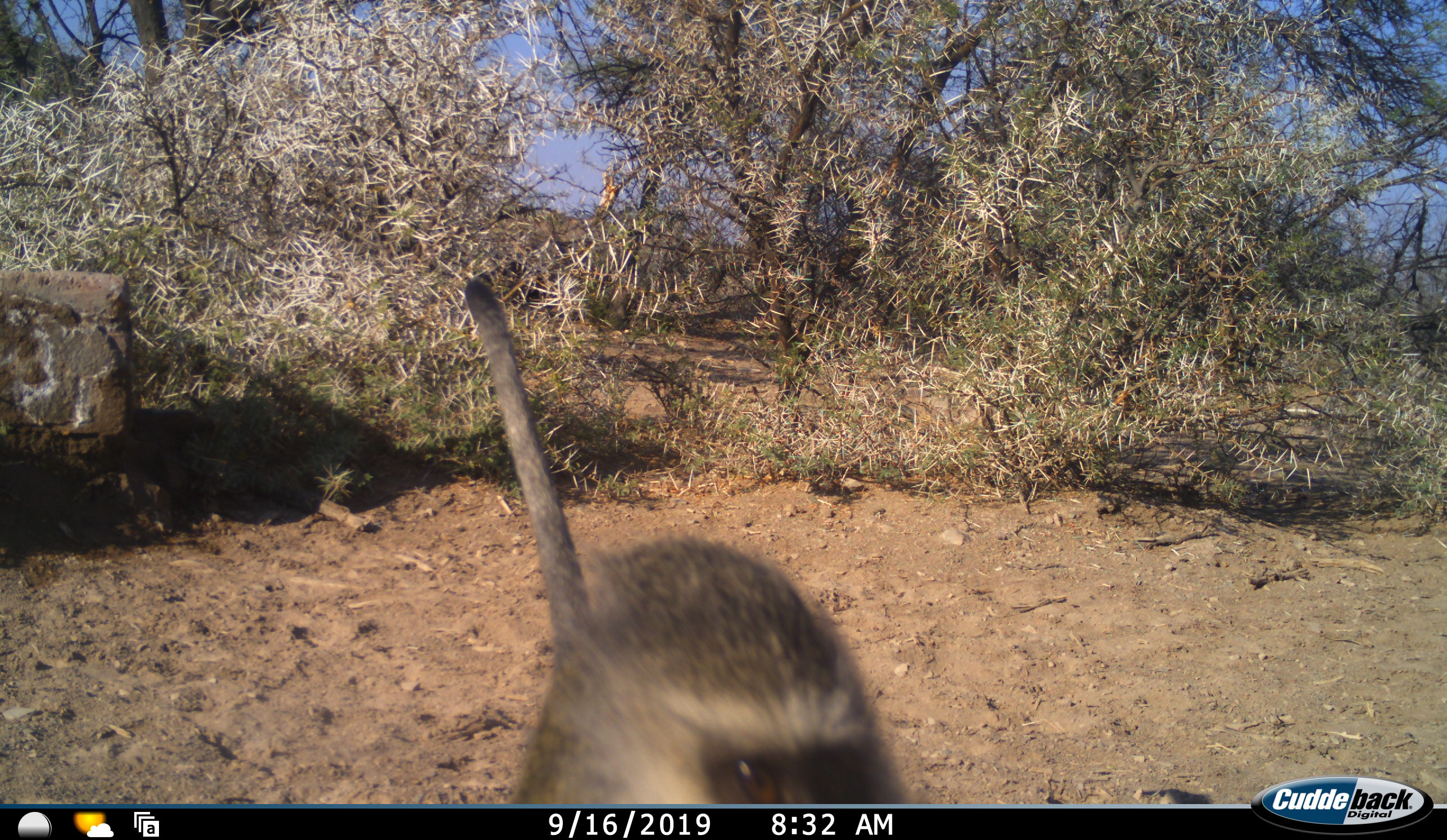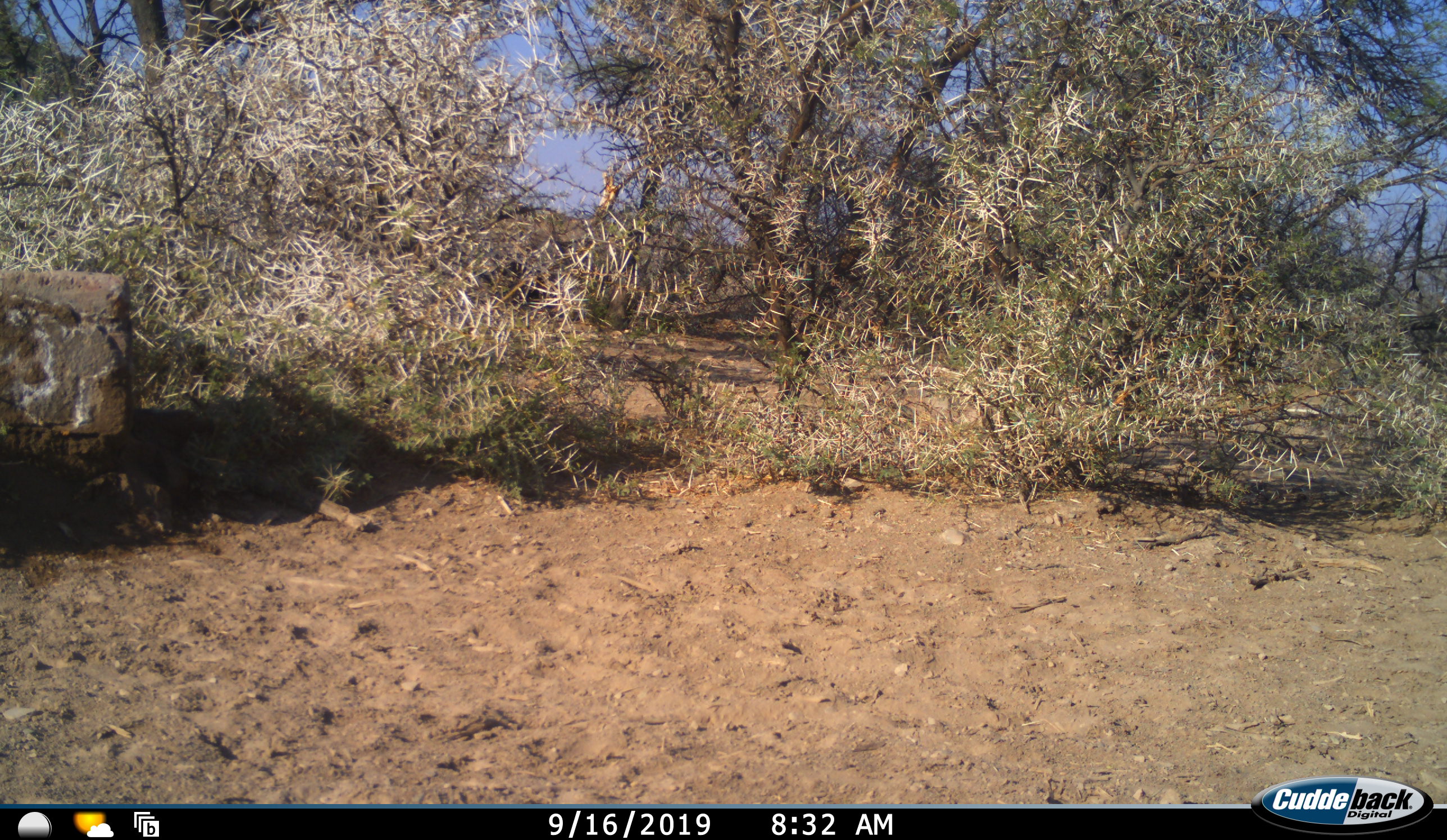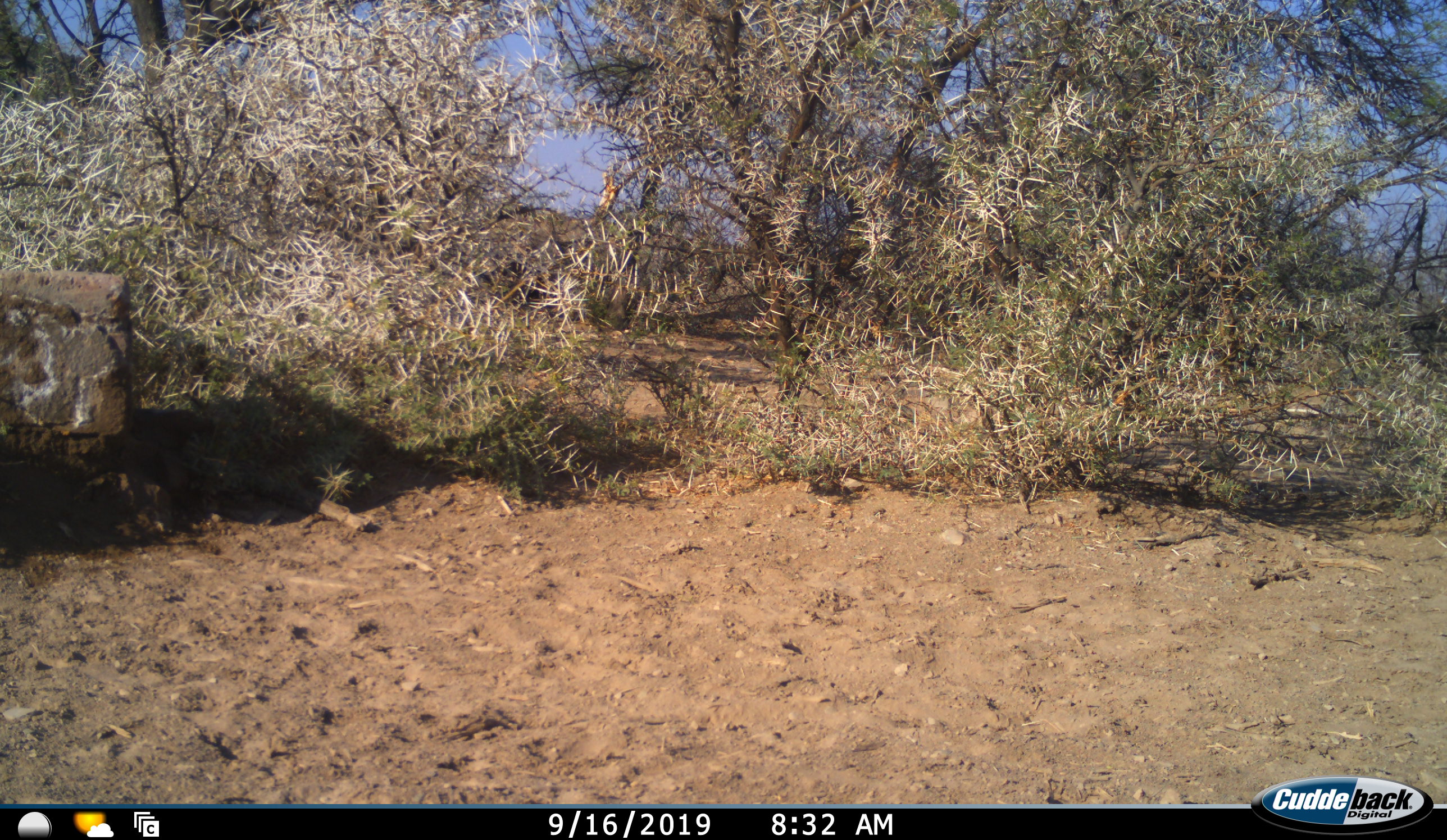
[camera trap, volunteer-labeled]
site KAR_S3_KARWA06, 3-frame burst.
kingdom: Animalia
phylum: Chordata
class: Mammalia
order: Primates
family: Cercopithecidae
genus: Chlorocebus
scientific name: Chlorocebus pygerythrus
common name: vervet monkey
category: monkeyvervet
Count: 1.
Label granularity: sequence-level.